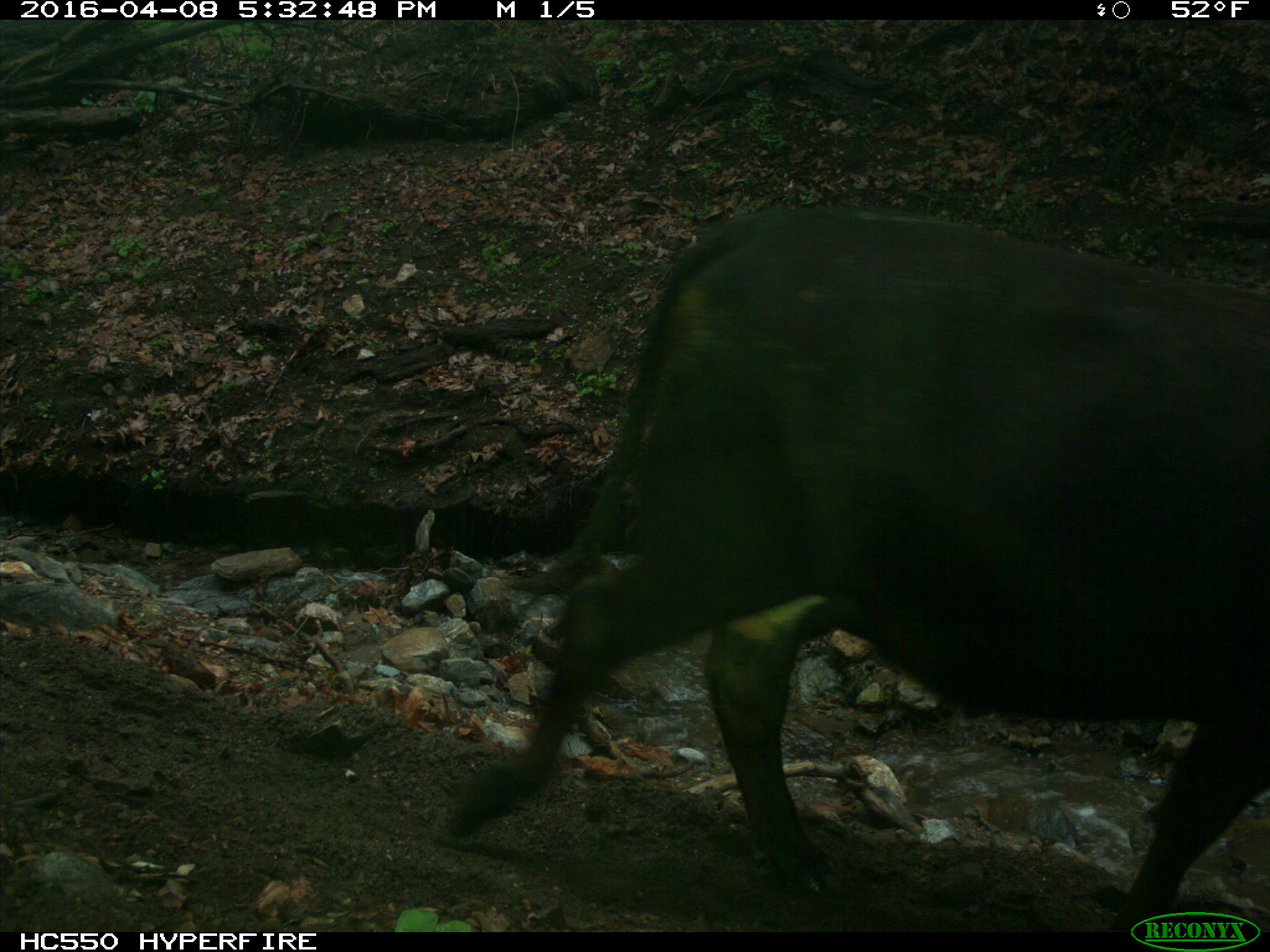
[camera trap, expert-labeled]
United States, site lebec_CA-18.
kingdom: Animalia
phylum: Chordata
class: Mammalia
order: Artiodactyla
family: Bovidae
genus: Bos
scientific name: Bos taurus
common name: domestic cow